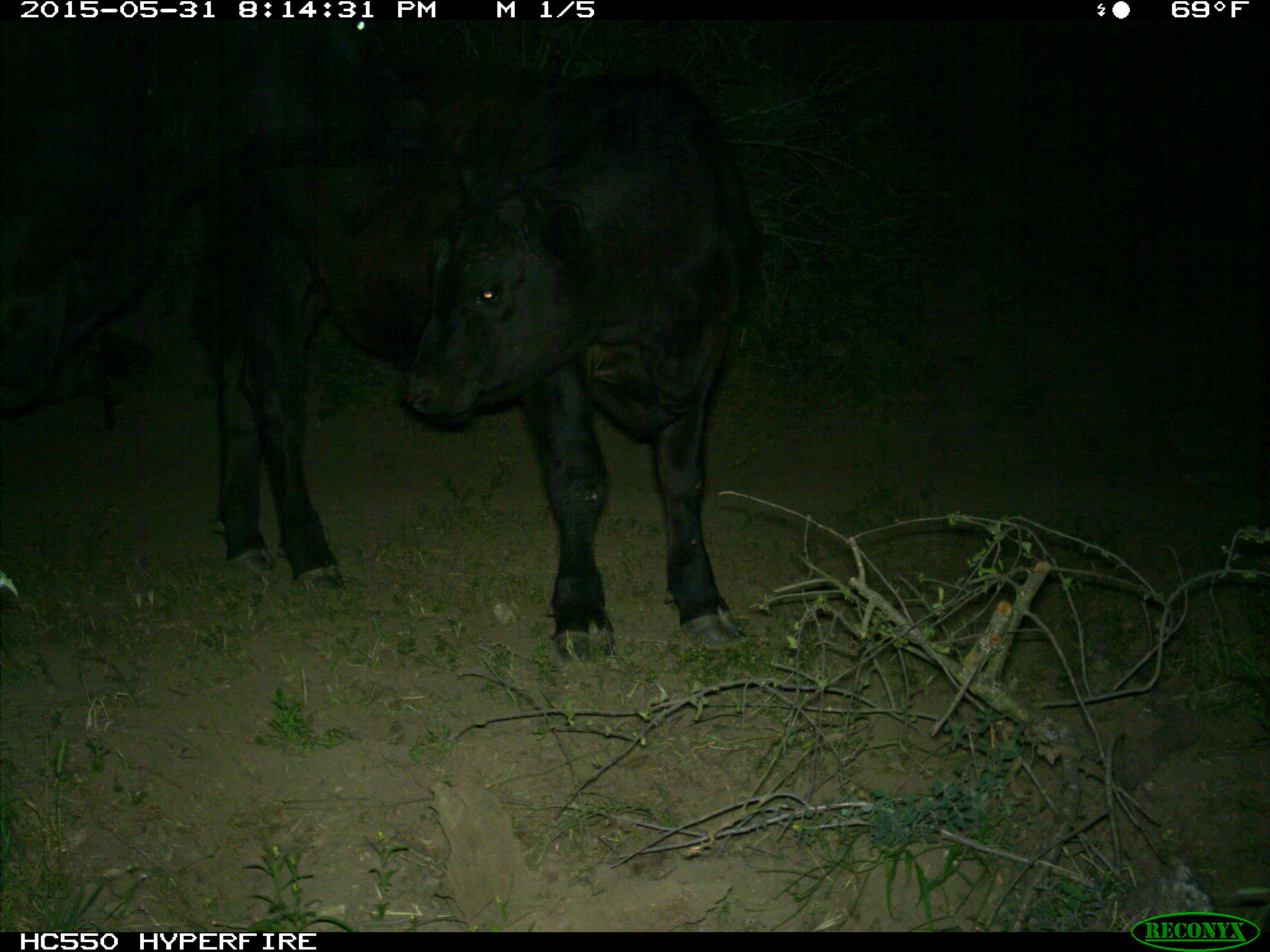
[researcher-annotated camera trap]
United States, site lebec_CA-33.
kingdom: Animalia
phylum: Chordata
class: Mammalia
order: Artiodactyla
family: Bovidae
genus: Bos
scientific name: Bos taurus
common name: domestic cow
Bos taurus (domestic cow).